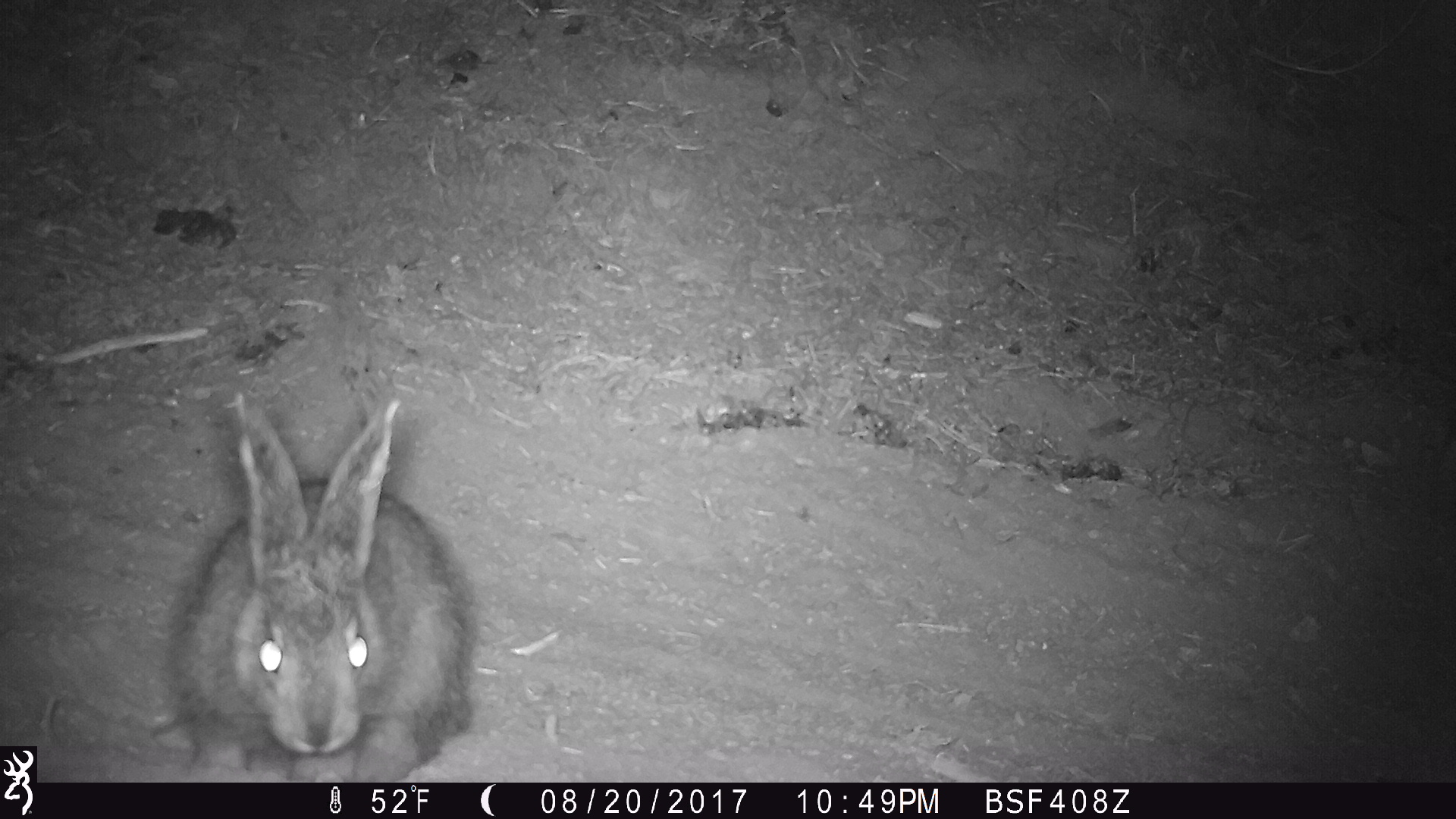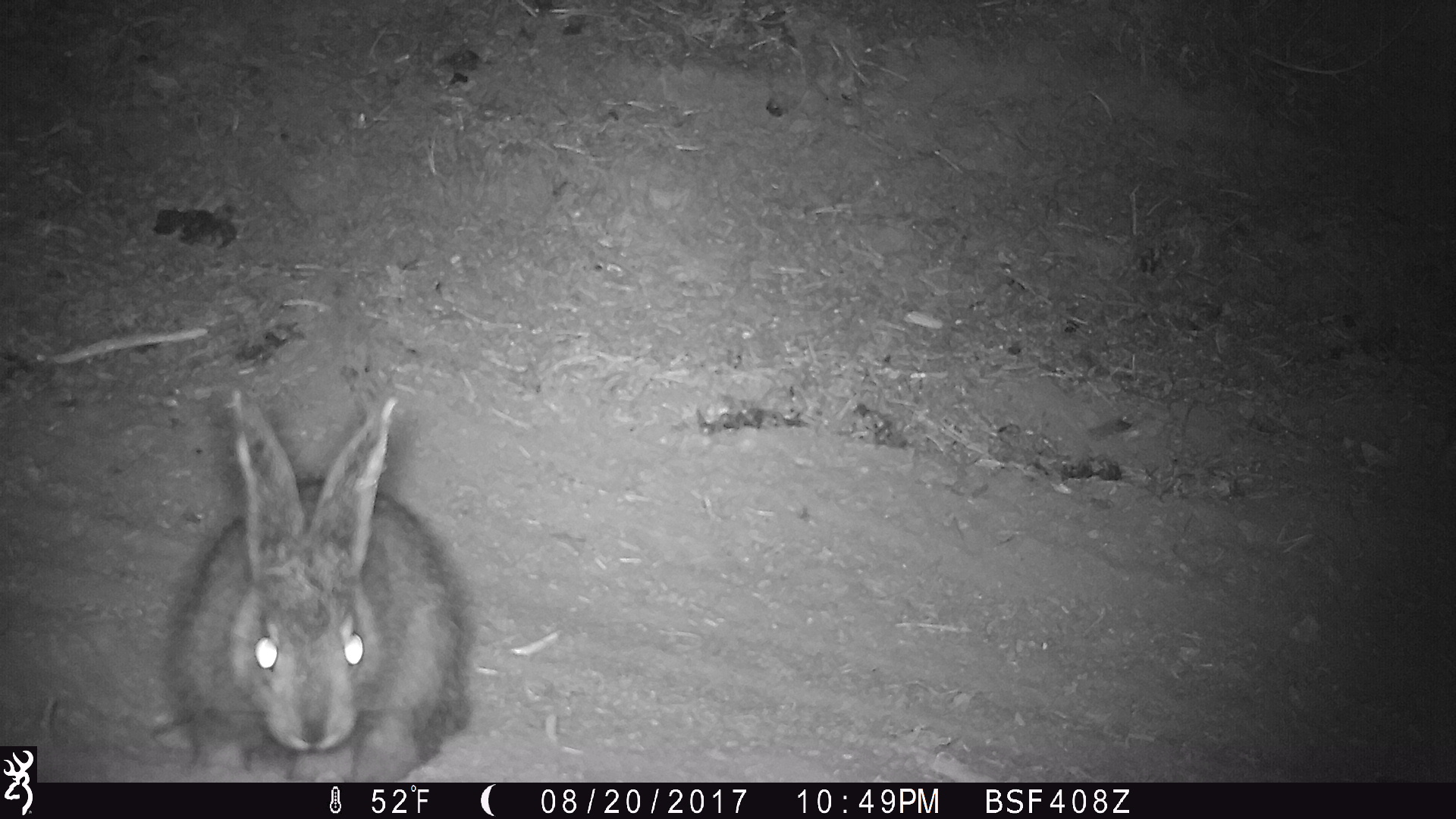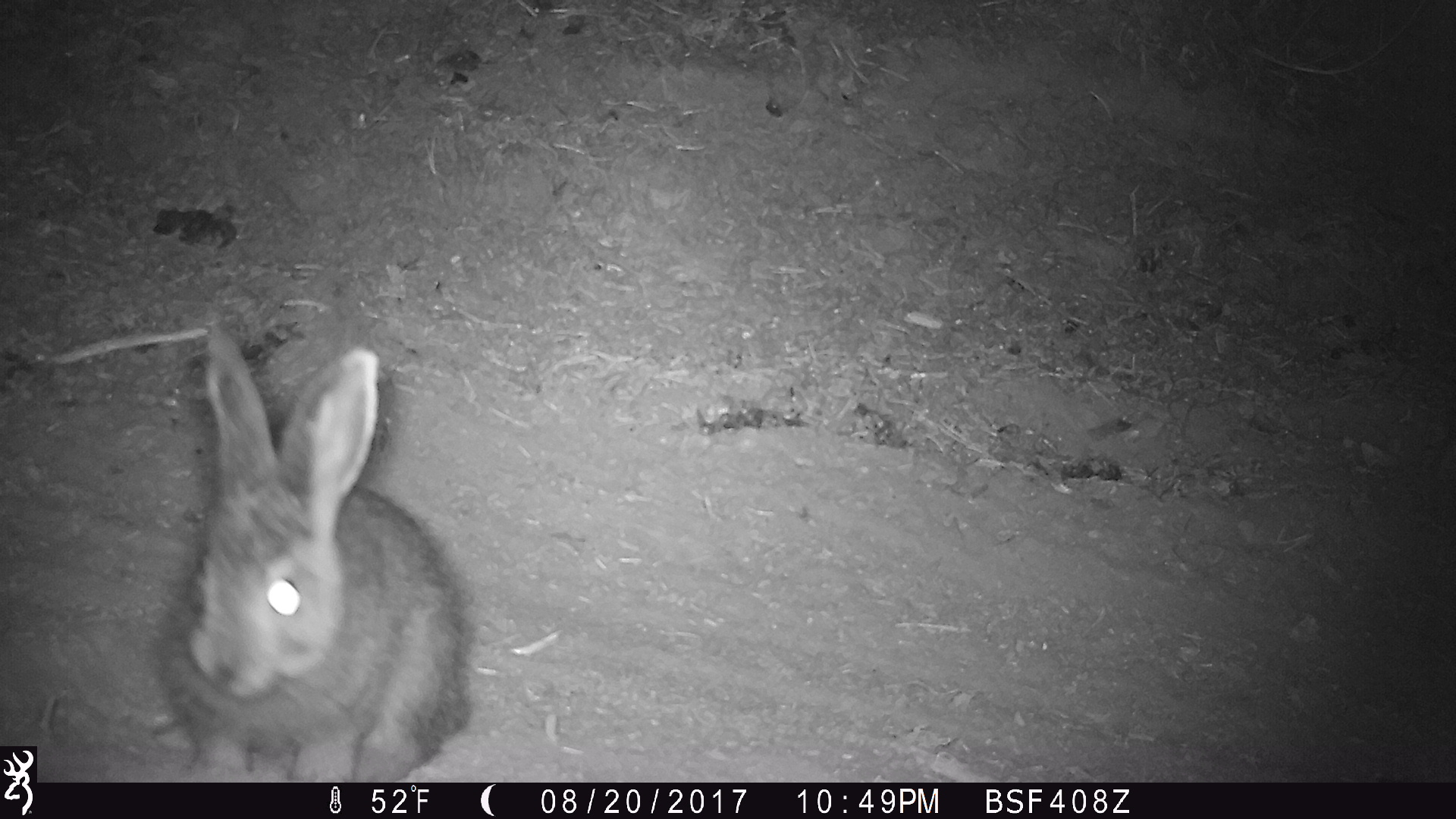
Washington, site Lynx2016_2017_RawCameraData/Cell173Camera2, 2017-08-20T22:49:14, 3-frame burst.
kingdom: Animalia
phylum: Chordata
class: Mammalia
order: Lagomorpha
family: Leporidae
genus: Lepus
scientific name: Lepus americanus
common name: snowshoe hare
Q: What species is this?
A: Lepus americanus (snowshoe hare).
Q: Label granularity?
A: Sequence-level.